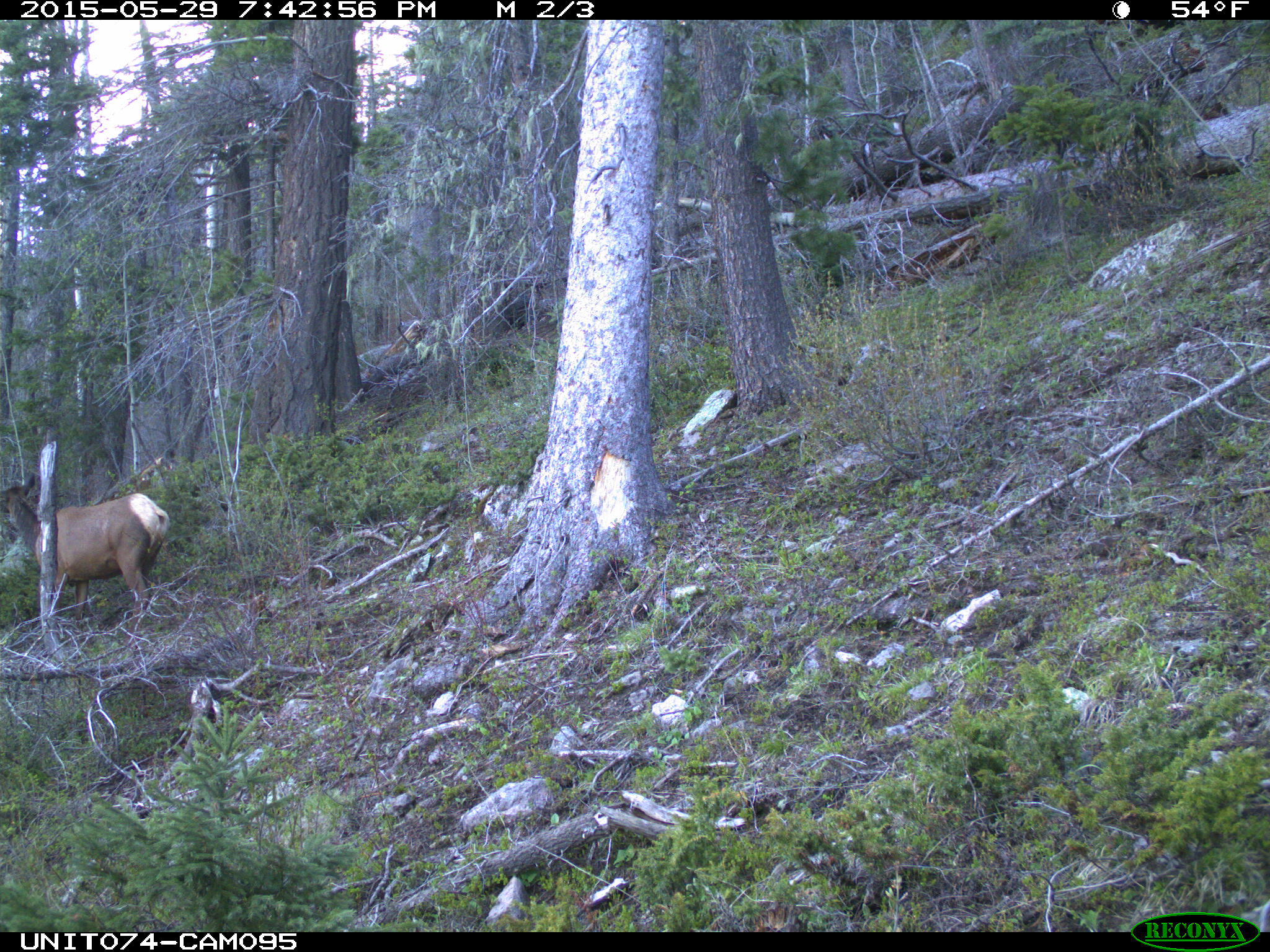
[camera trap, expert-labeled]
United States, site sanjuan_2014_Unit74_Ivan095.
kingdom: Animalia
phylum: Chordata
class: Mammalia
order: Artiodactyla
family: Cervidae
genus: Cervus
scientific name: Cervus elaphus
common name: red deer